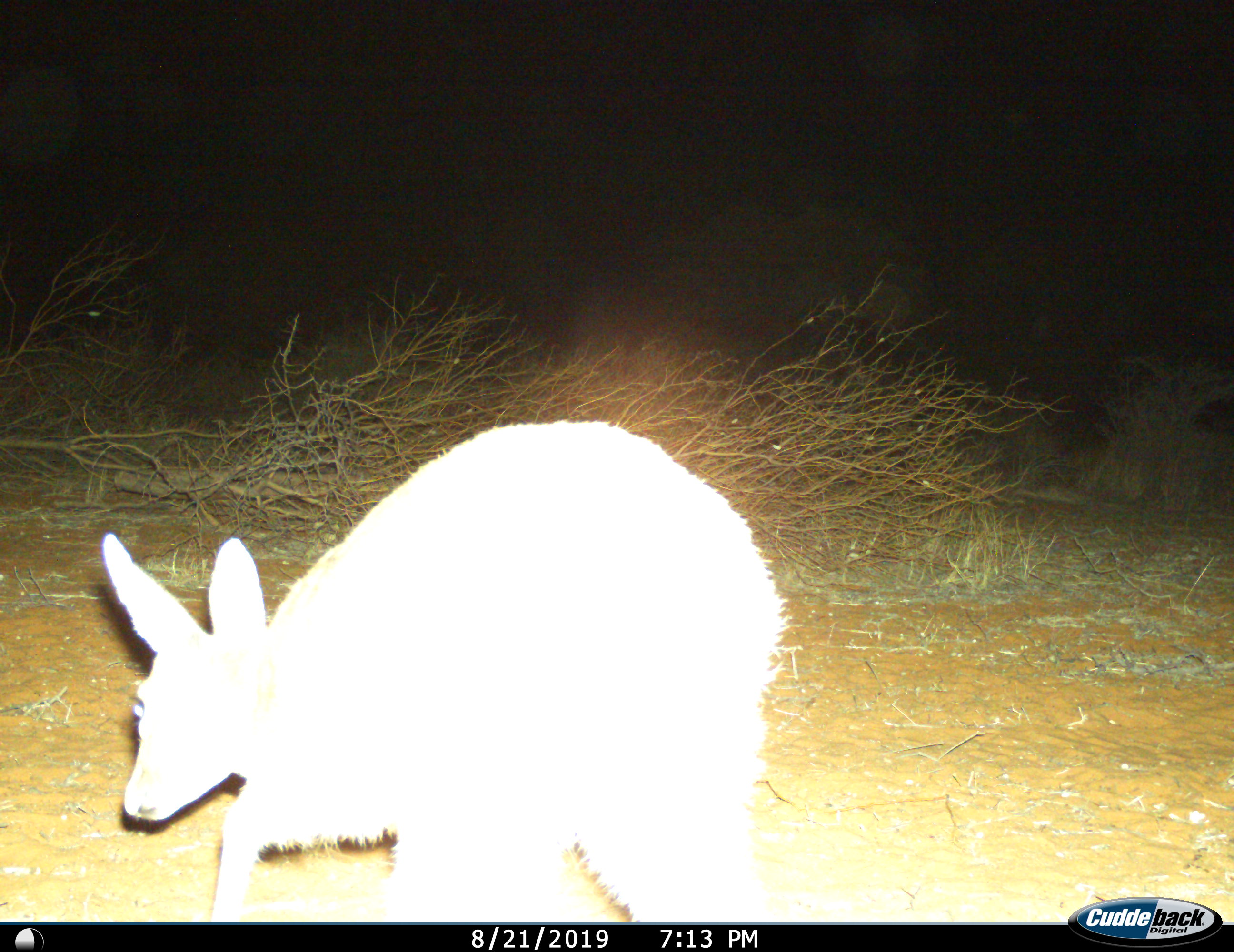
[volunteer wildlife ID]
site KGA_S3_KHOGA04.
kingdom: Animalia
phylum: Chordata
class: Mammalia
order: Artiodactyla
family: Bovidae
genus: Sylvicapra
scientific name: Sylvicapra grimmia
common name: common duiker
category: duikercommongrey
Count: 1.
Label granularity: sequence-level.